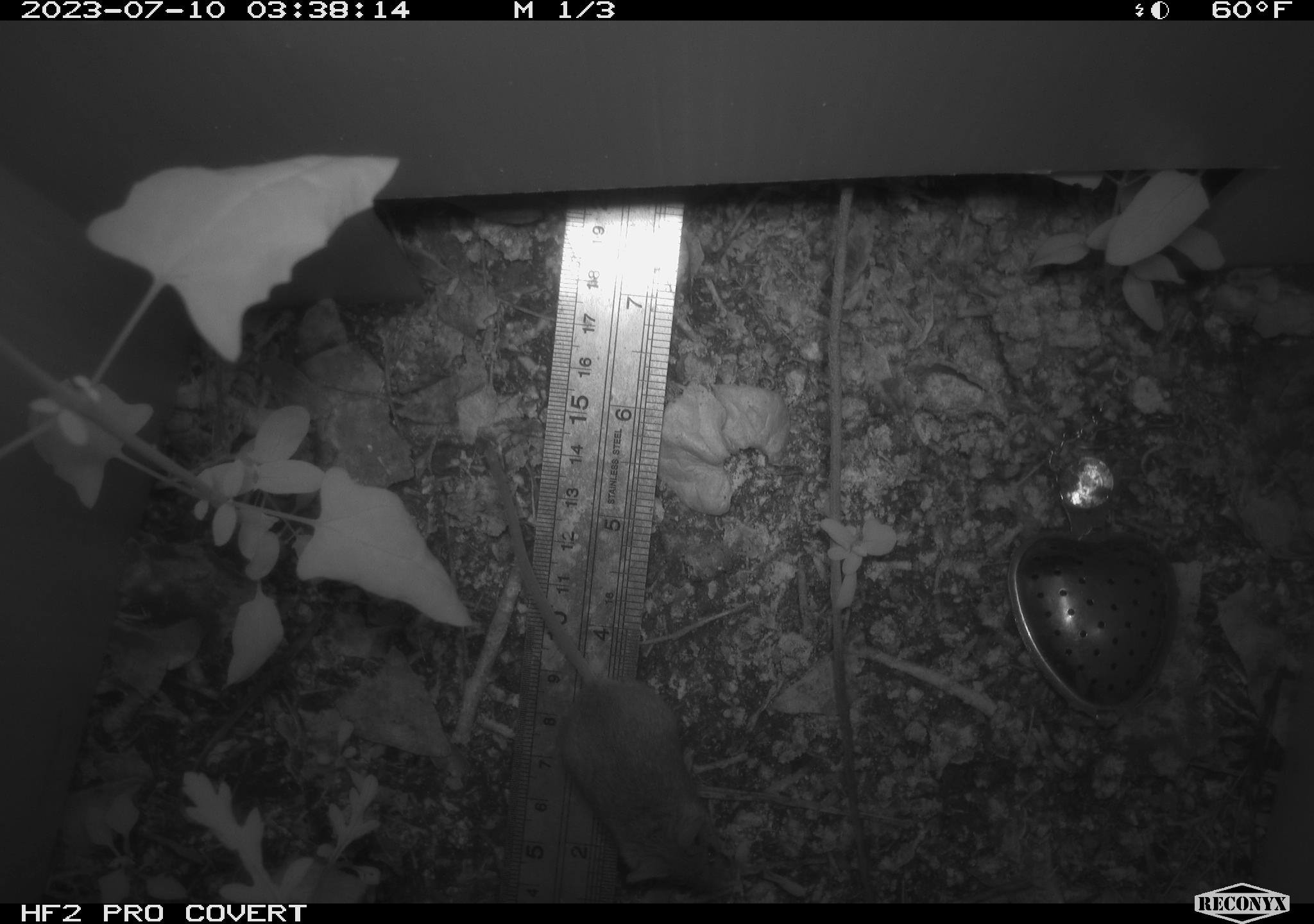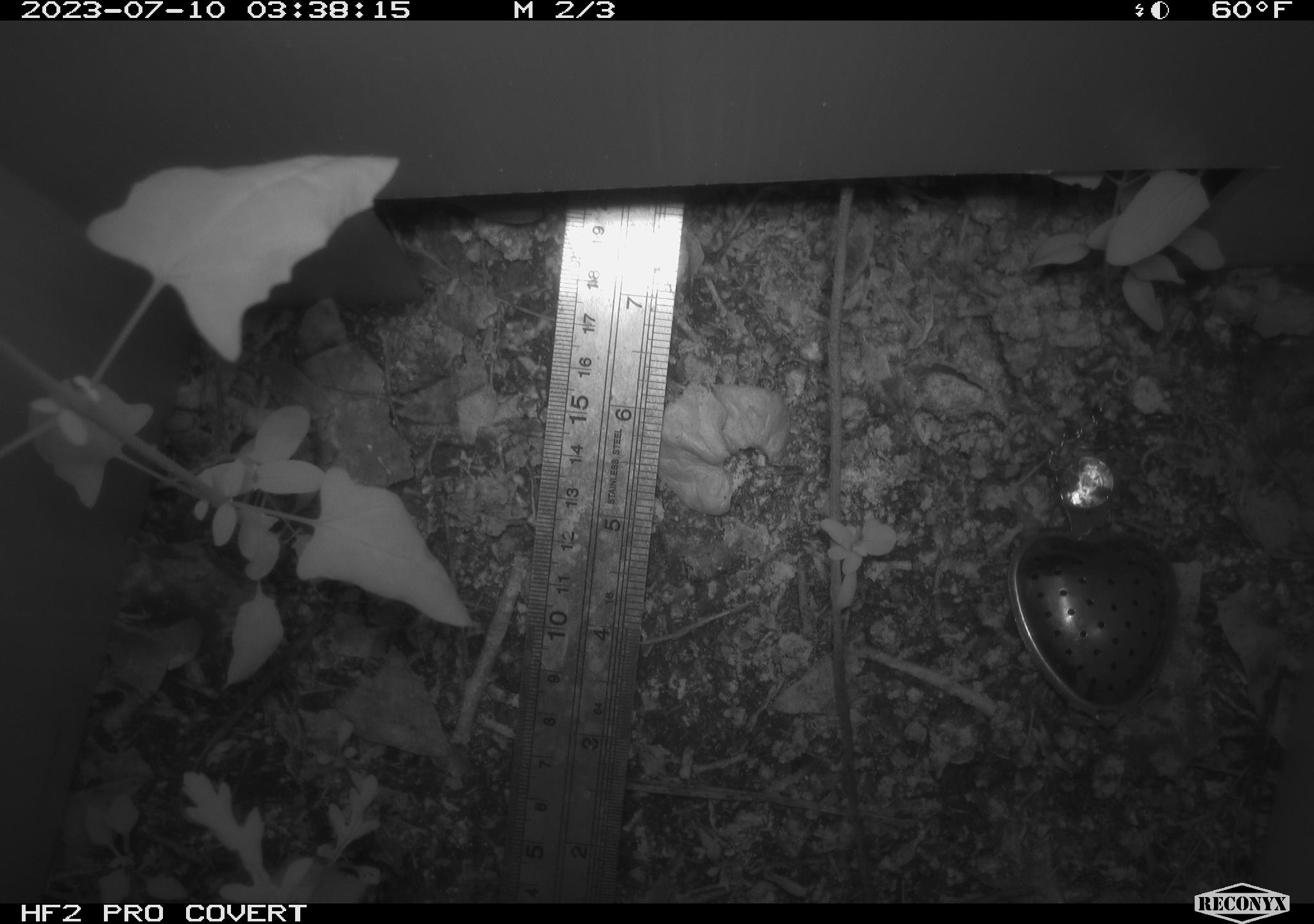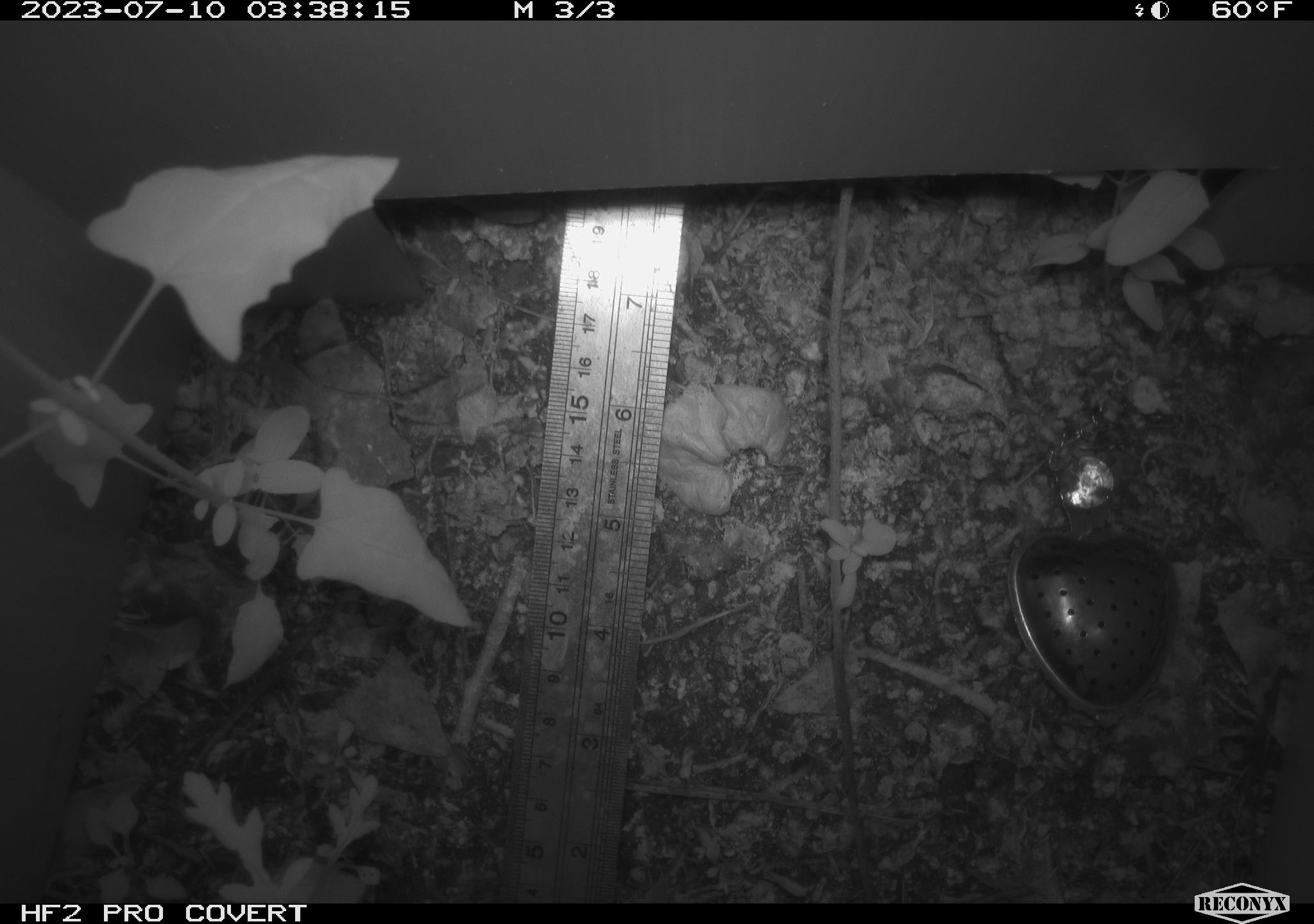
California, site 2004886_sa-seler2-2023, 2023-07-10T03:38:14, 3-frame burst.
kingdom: Animalia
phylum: Chordata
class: Mammalia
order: Rodentia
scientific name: Rodentia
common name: mouse species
Mouse species (Rodentia).